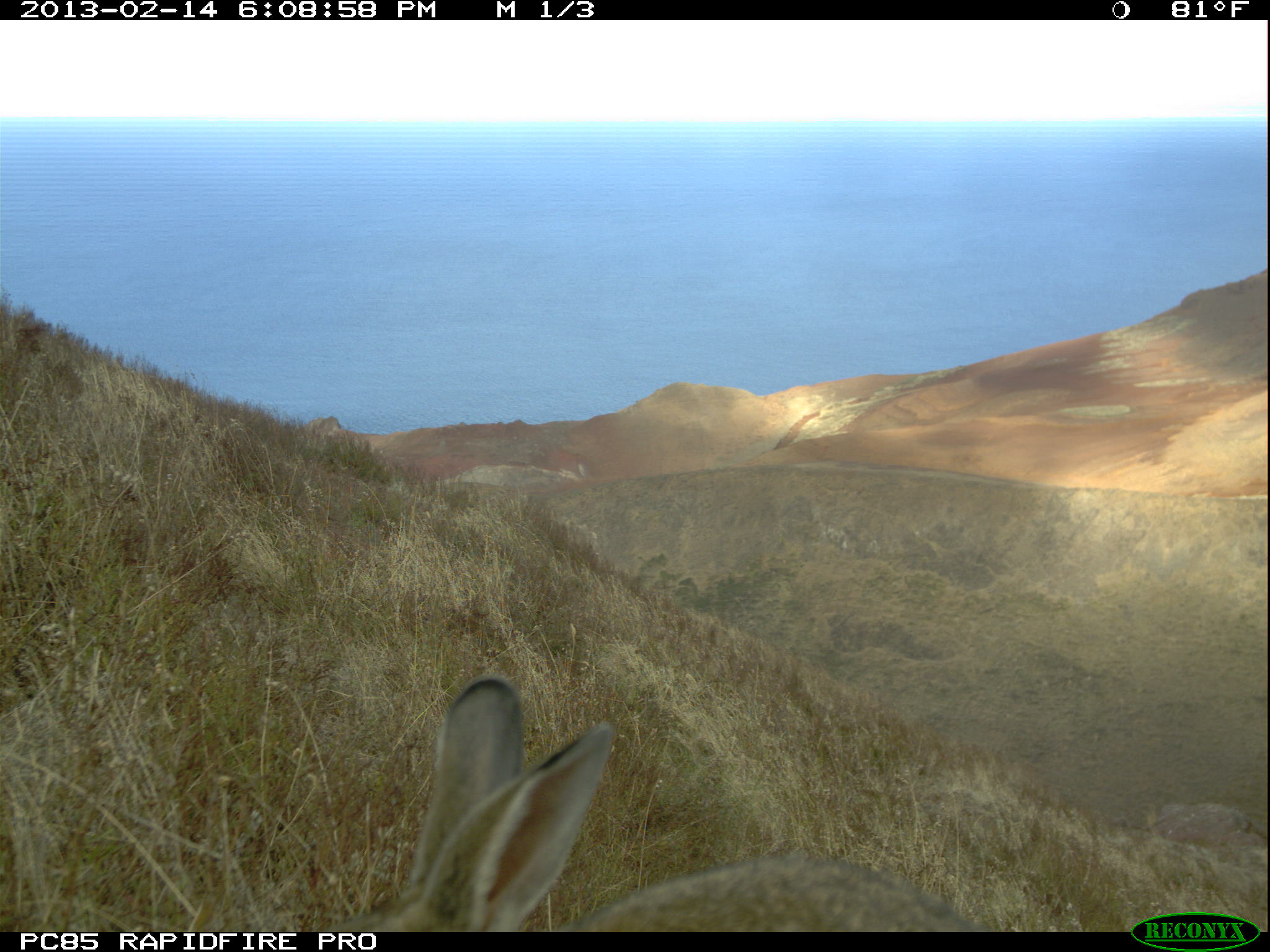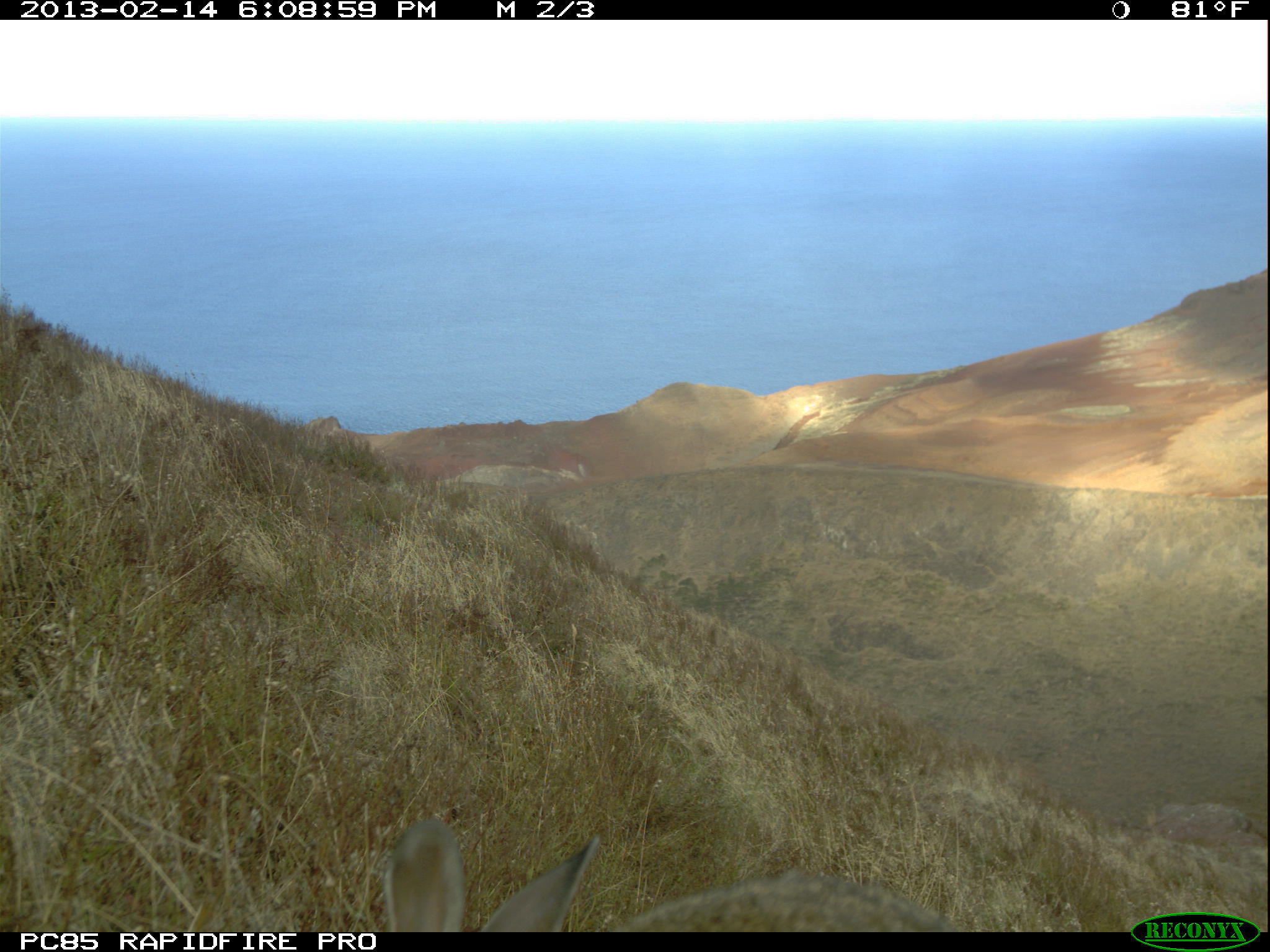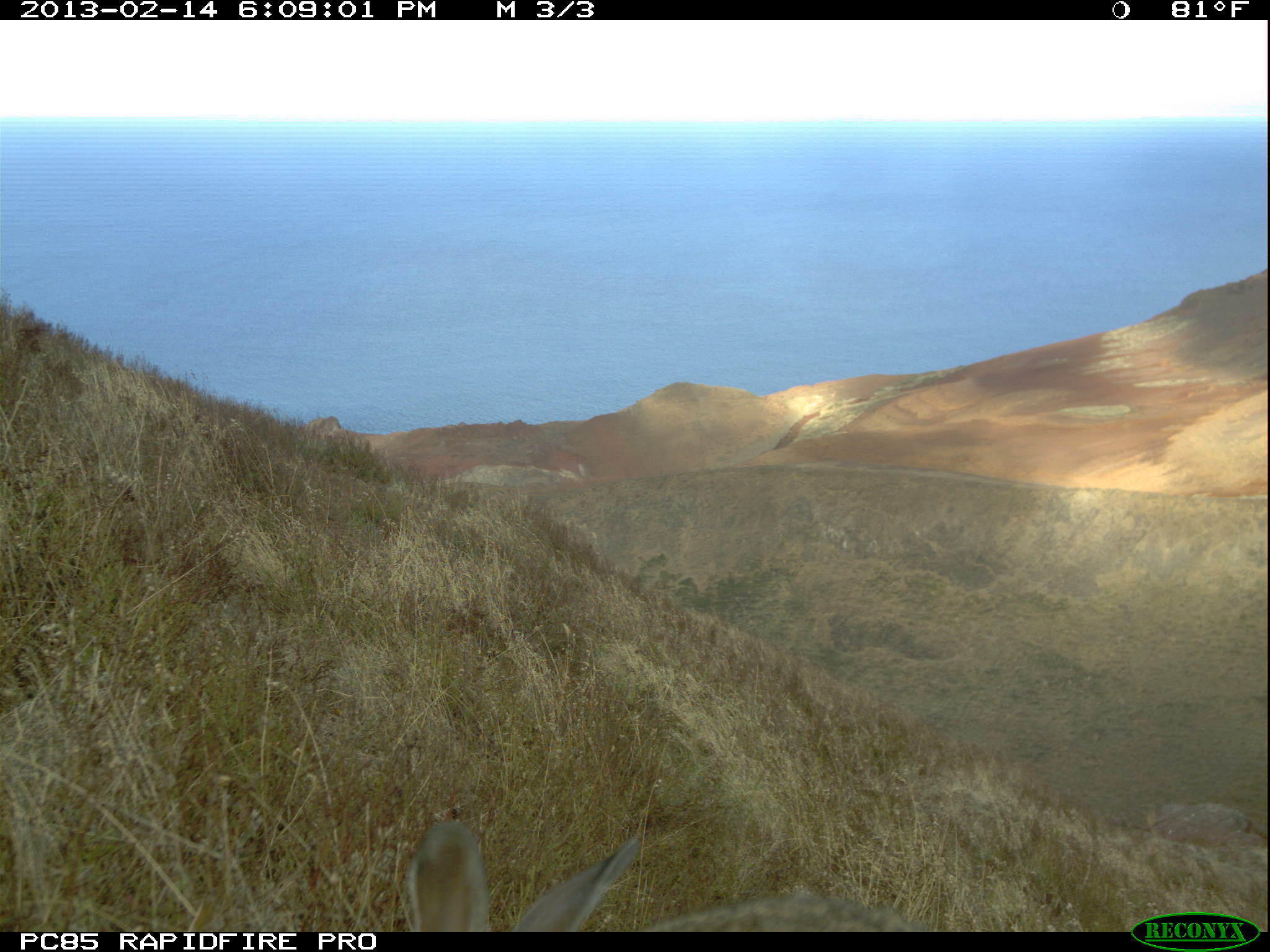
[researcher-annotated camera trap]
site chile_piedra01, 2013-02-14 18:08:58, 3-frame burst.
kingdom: Animalia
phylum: Chordata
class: Mammalia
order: Lagomorpha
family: Leporidae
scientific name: Leporidae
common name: rabbits and hares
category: rabbit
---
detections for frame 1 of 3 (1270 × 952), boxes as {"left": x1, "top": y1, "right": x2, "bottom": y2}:
rabbit: {"left": 332, "top": 671, "right": 988, "bottom": 932}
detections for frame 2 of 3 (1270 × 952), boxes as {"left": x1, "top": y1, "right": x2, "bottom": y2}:
rabbit: {"left": 372, "top": 818, "right": 967, "bottom": 932}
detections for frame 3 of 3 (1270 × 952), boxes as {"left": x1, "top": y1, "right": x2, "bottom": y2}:
rabbit: {"left": 394, "top": 822, "right": 923, "bottom": 933}